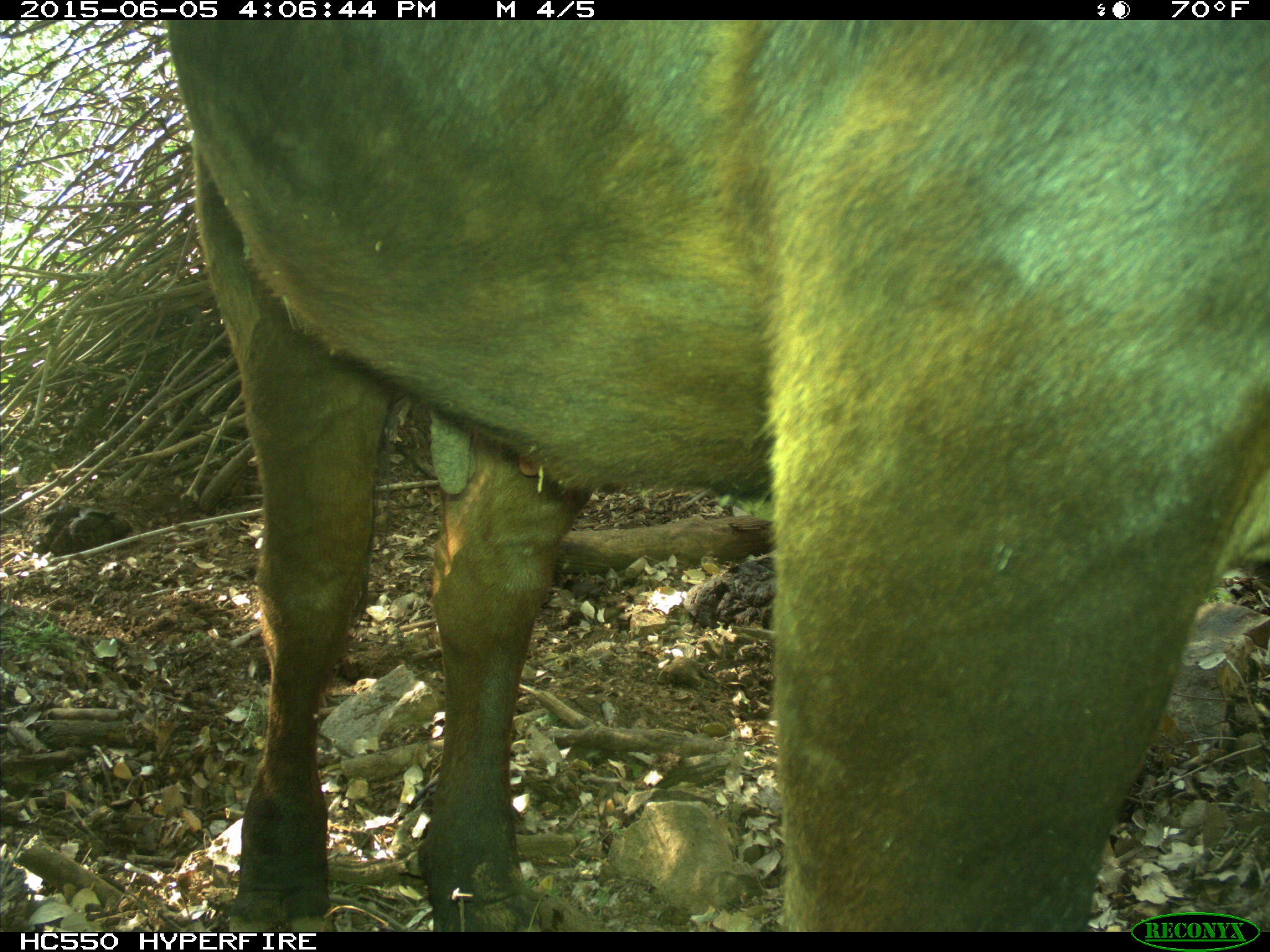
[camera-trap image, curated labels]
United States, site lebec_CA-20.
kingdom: Animalia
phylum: Chordata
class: Mammalia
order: Artiodactyla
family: Bovidae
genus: Bos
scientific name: Bos taurus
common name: domestic cow